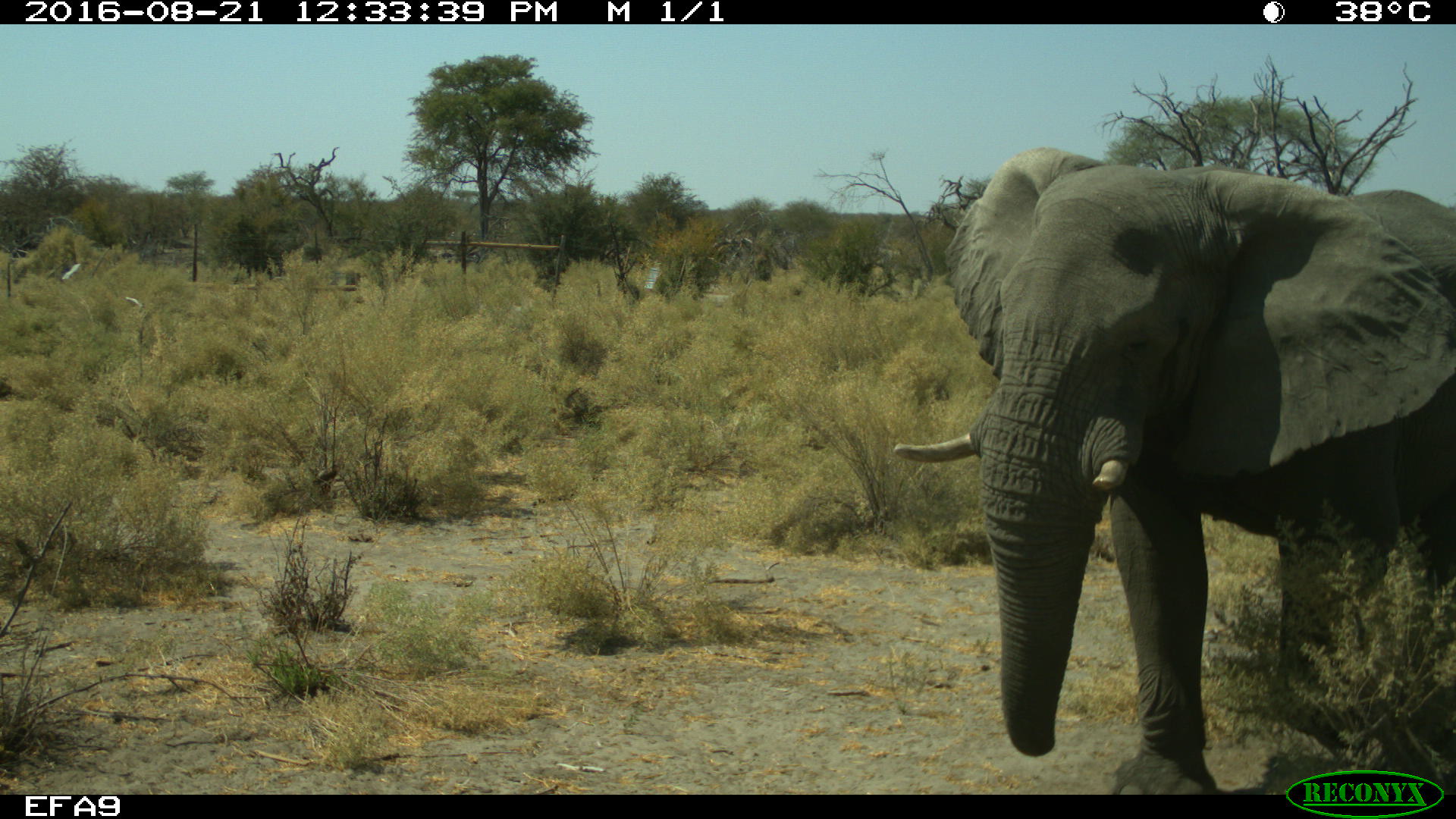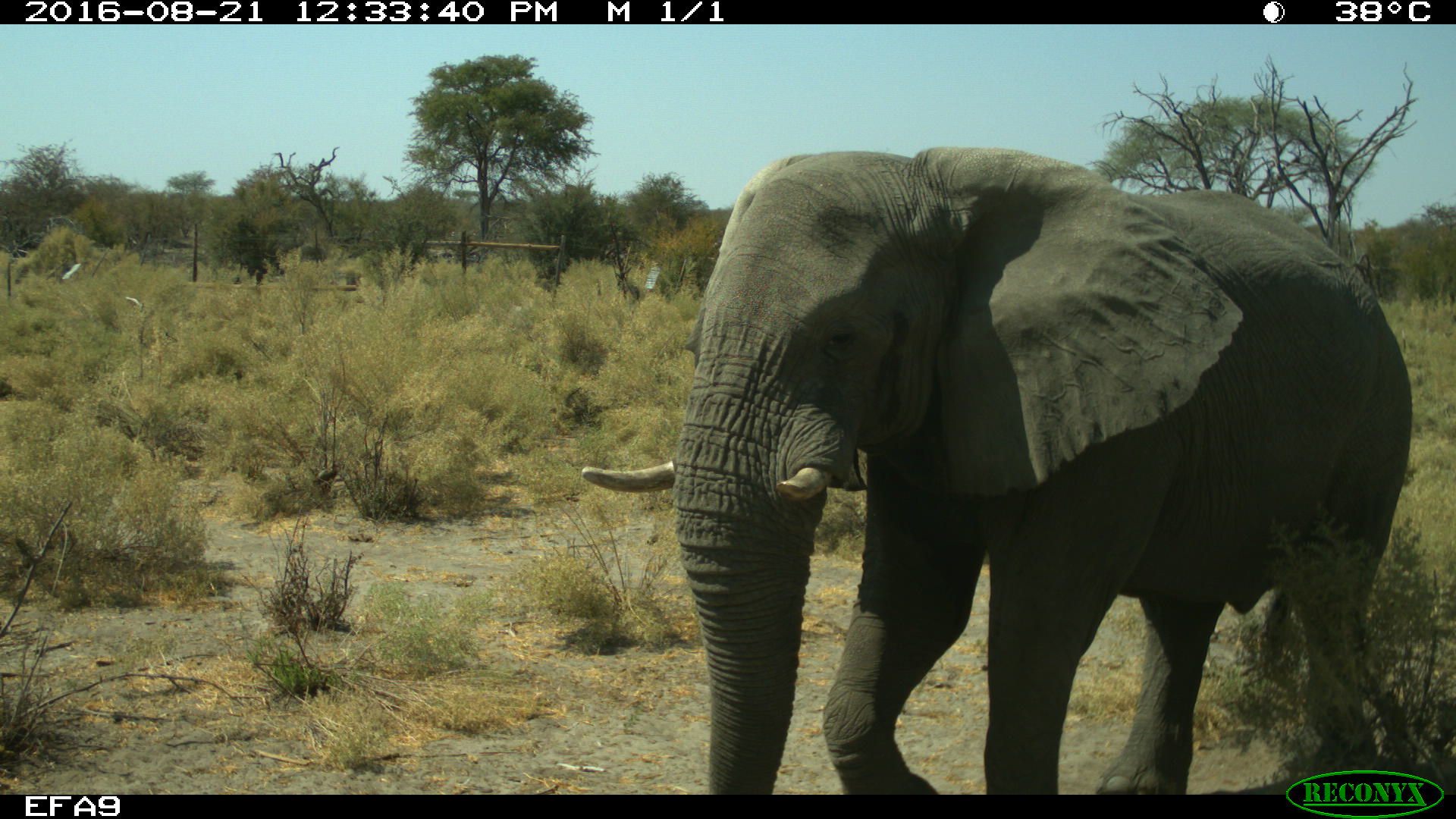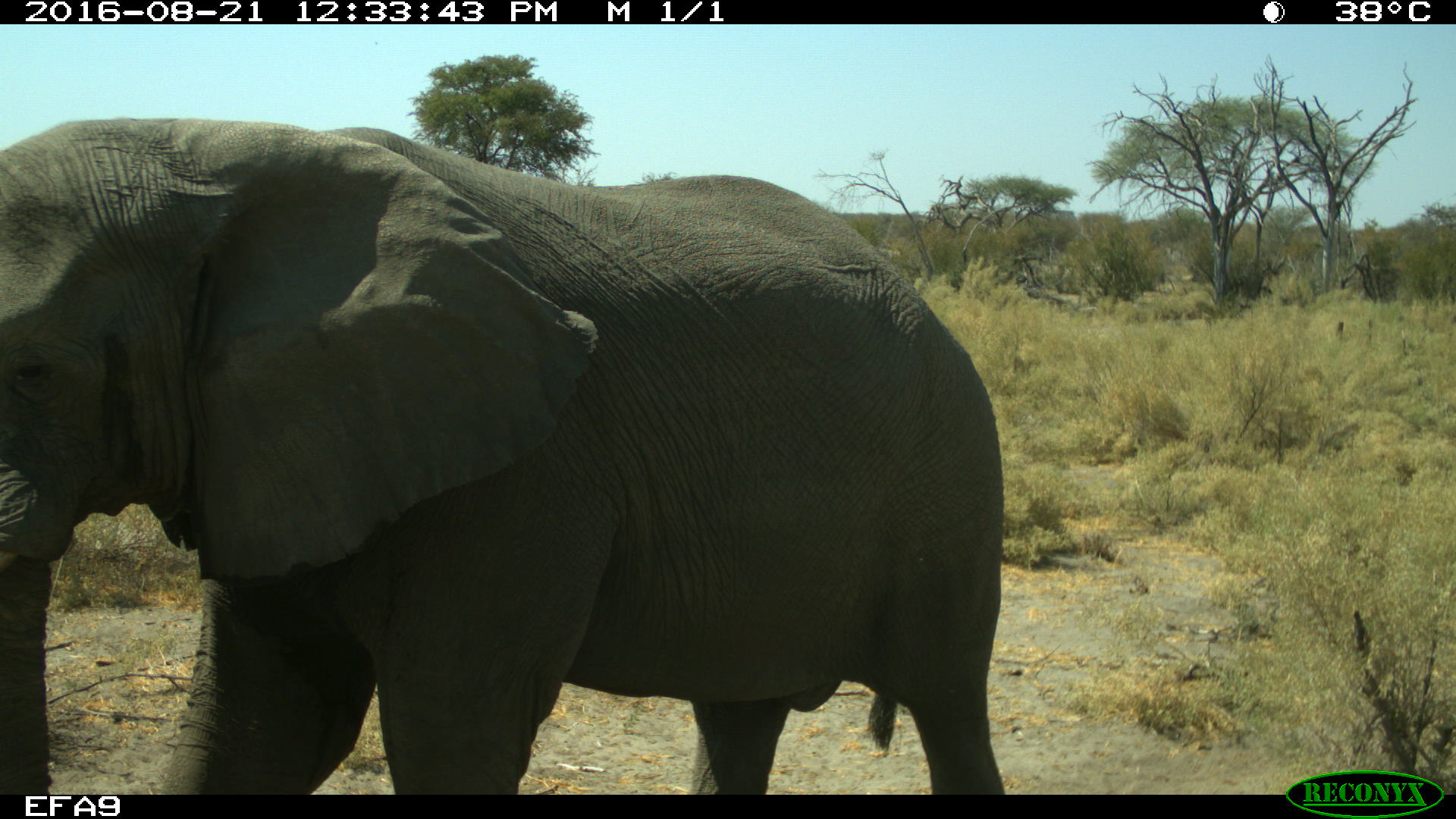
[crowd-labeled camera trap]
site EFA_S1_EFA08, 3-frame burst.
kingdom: Animalia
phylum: Chordata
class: Mammalia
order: Proboscidea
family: Elephantidae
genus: Loxodonta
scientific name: Loxodonta africana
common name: african bush elephant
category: elephant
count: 1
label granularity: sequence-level